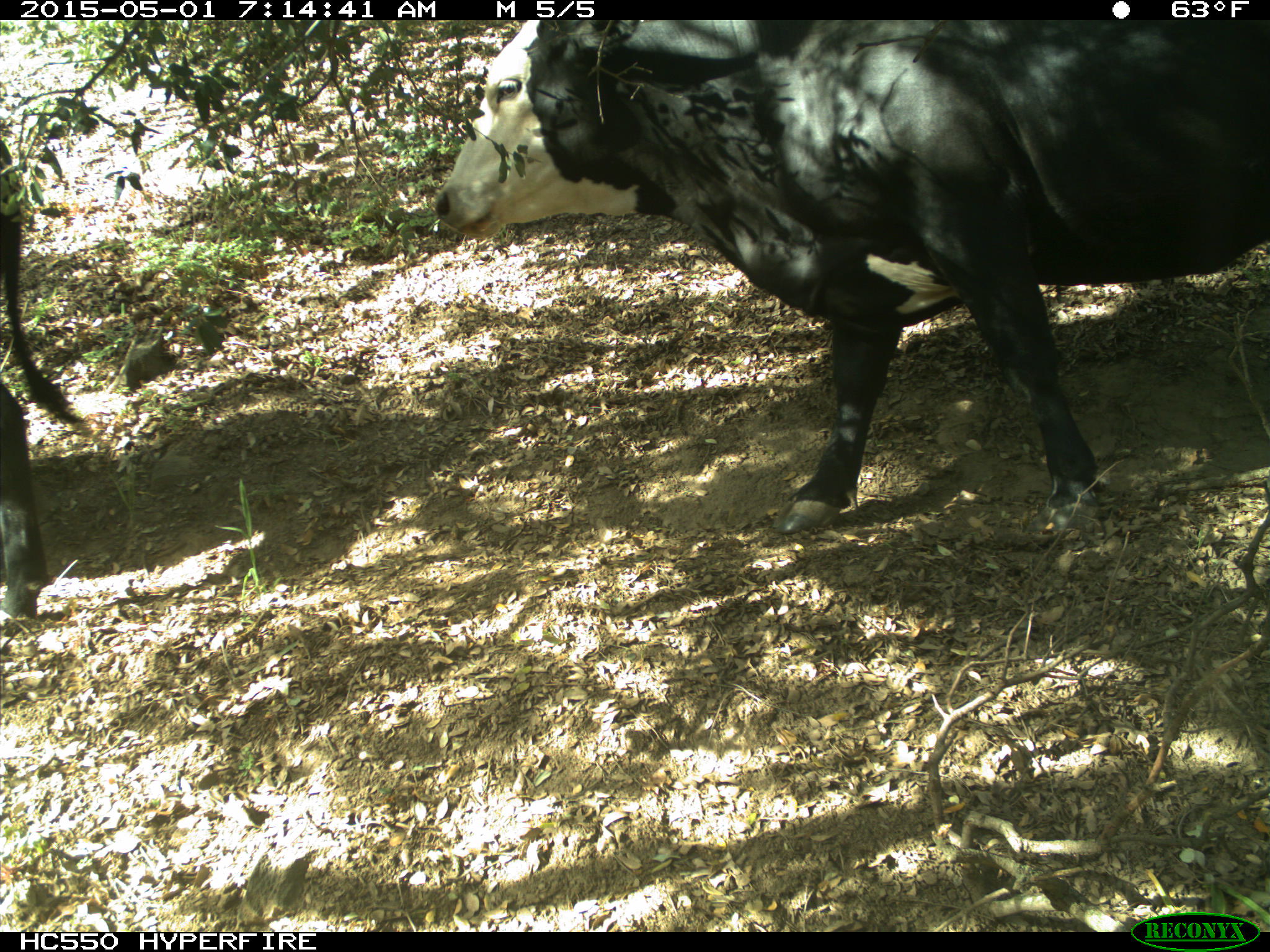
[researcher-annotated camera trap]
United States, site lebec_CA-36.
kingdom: Animalia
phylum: Chordata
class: Mammalia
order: Artiodactyla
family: Bovidae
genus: Bos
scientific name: Bos taurus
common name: domestic cow